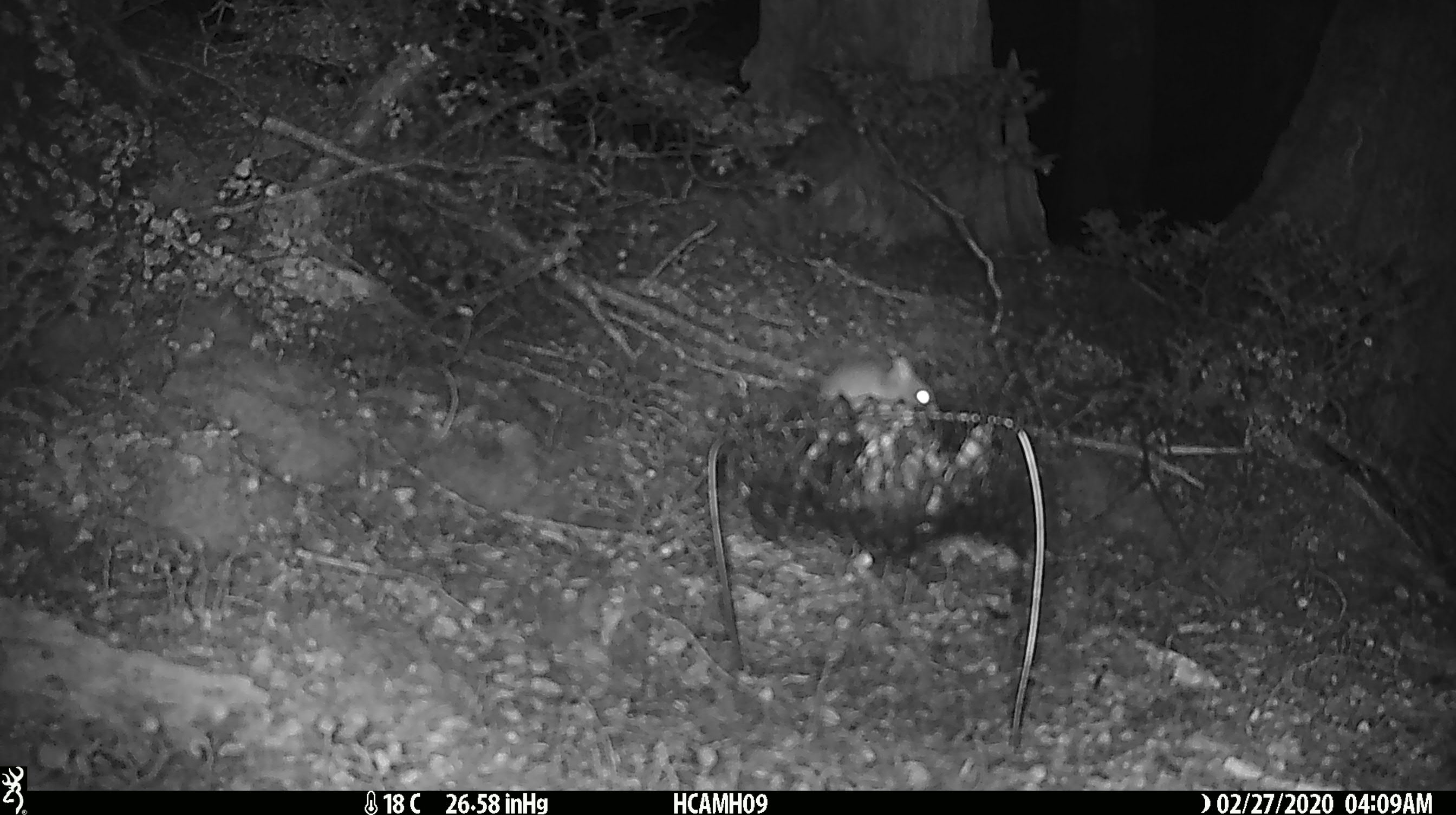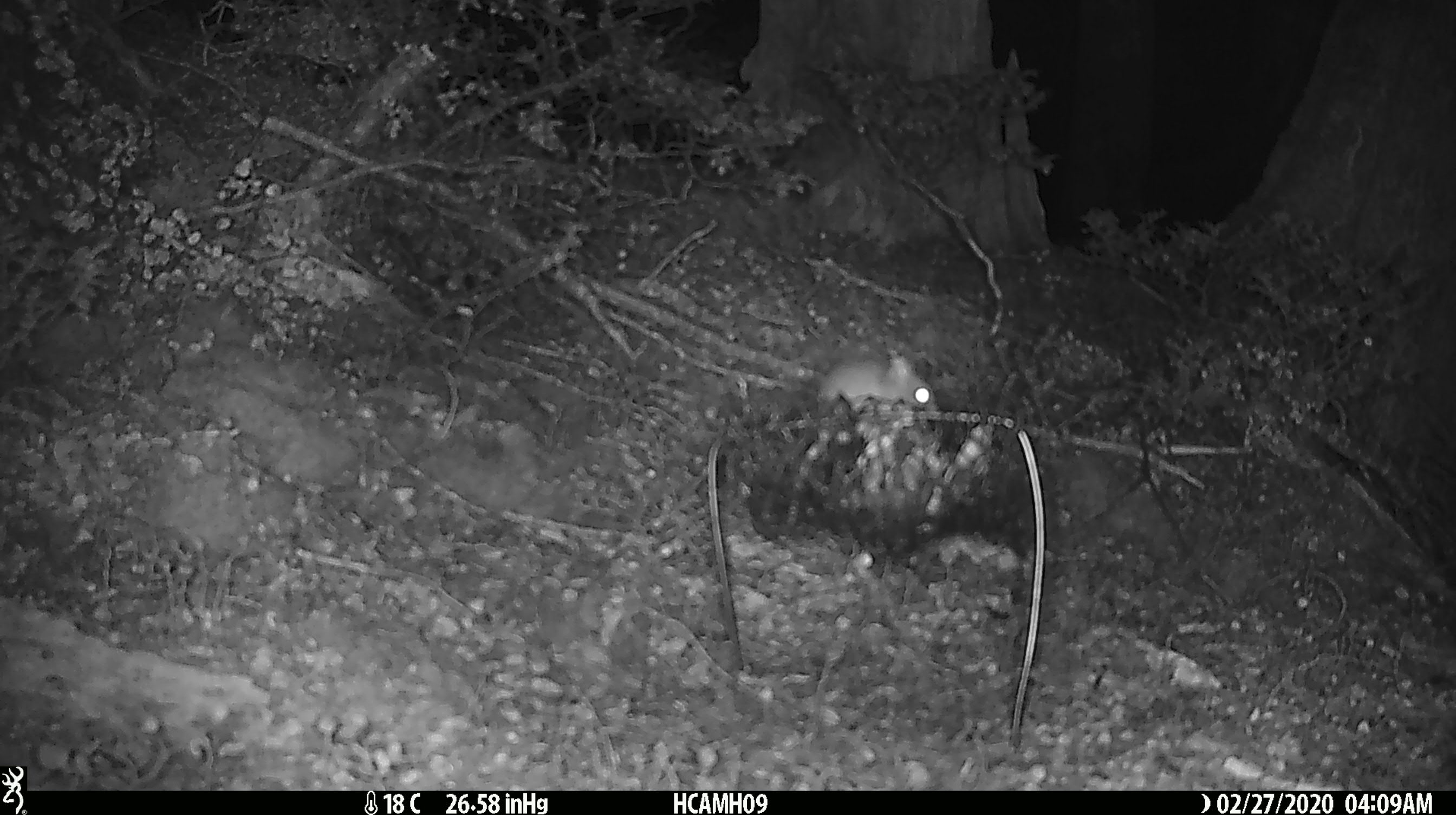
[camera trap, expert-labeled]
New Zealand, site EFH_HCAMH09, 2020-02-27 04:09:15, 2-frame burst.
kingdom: Animalia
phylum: Chordata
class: Mammalia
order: Rodentia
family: Muridae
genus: Mus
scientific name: Mus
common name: mouse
Mouse (Mus).